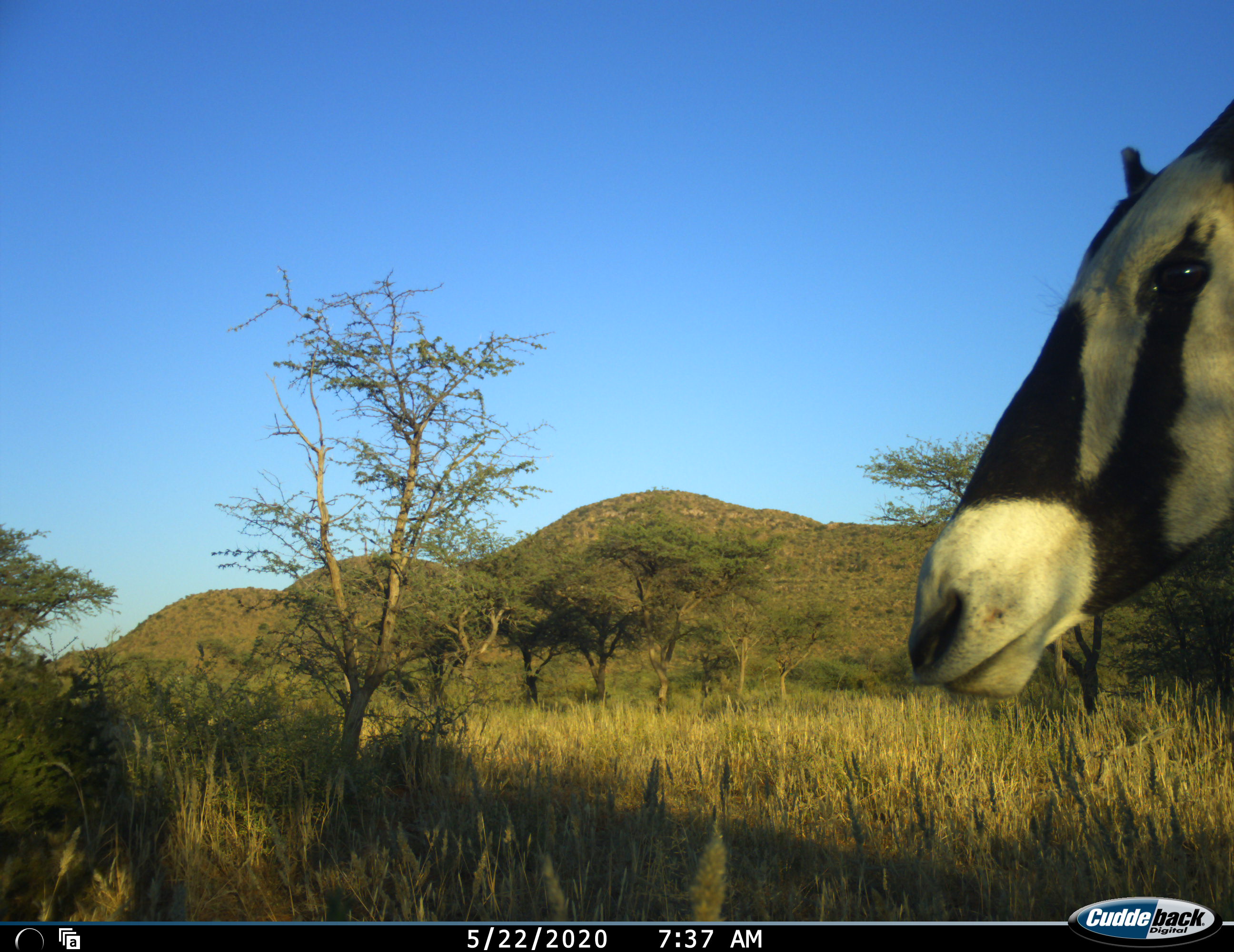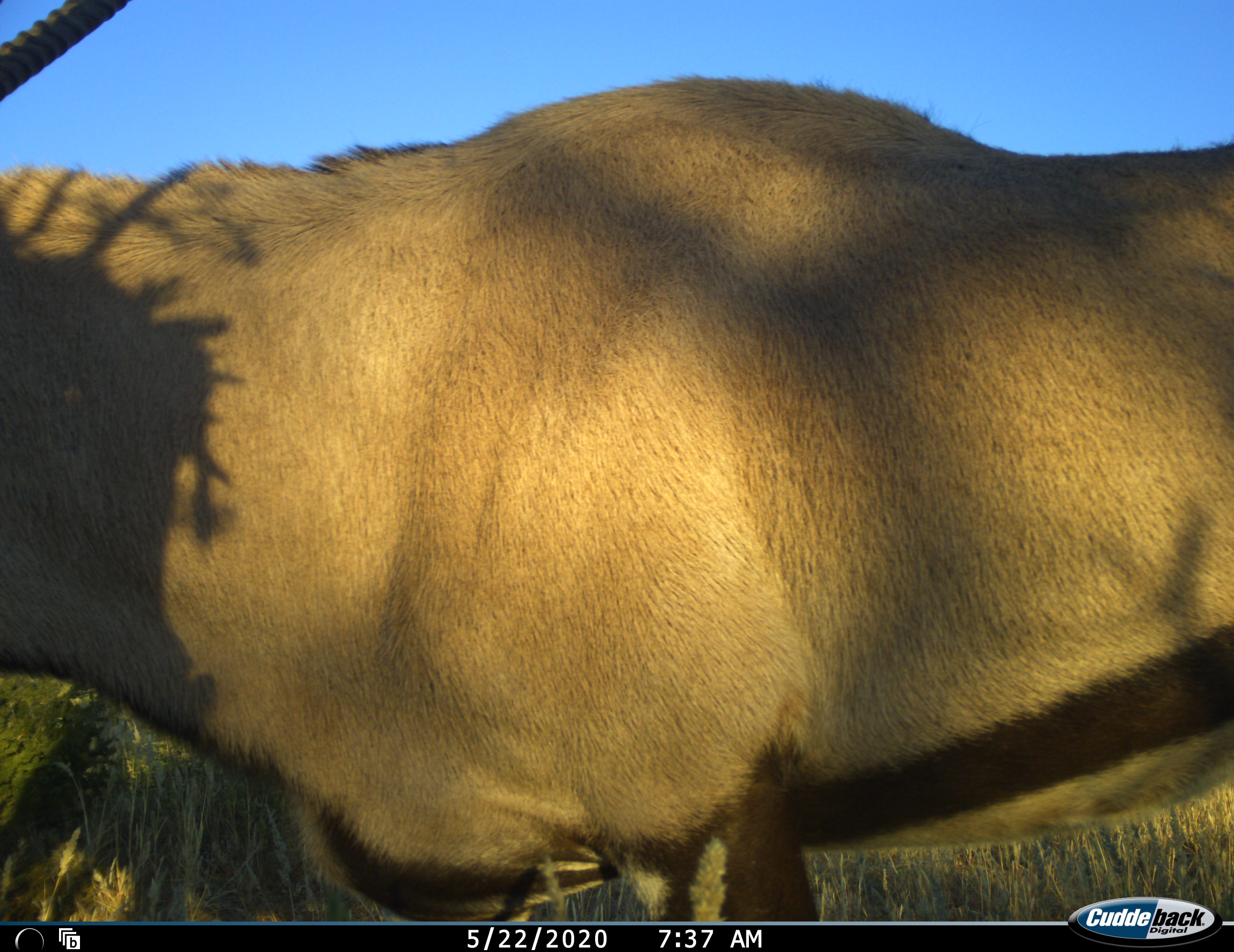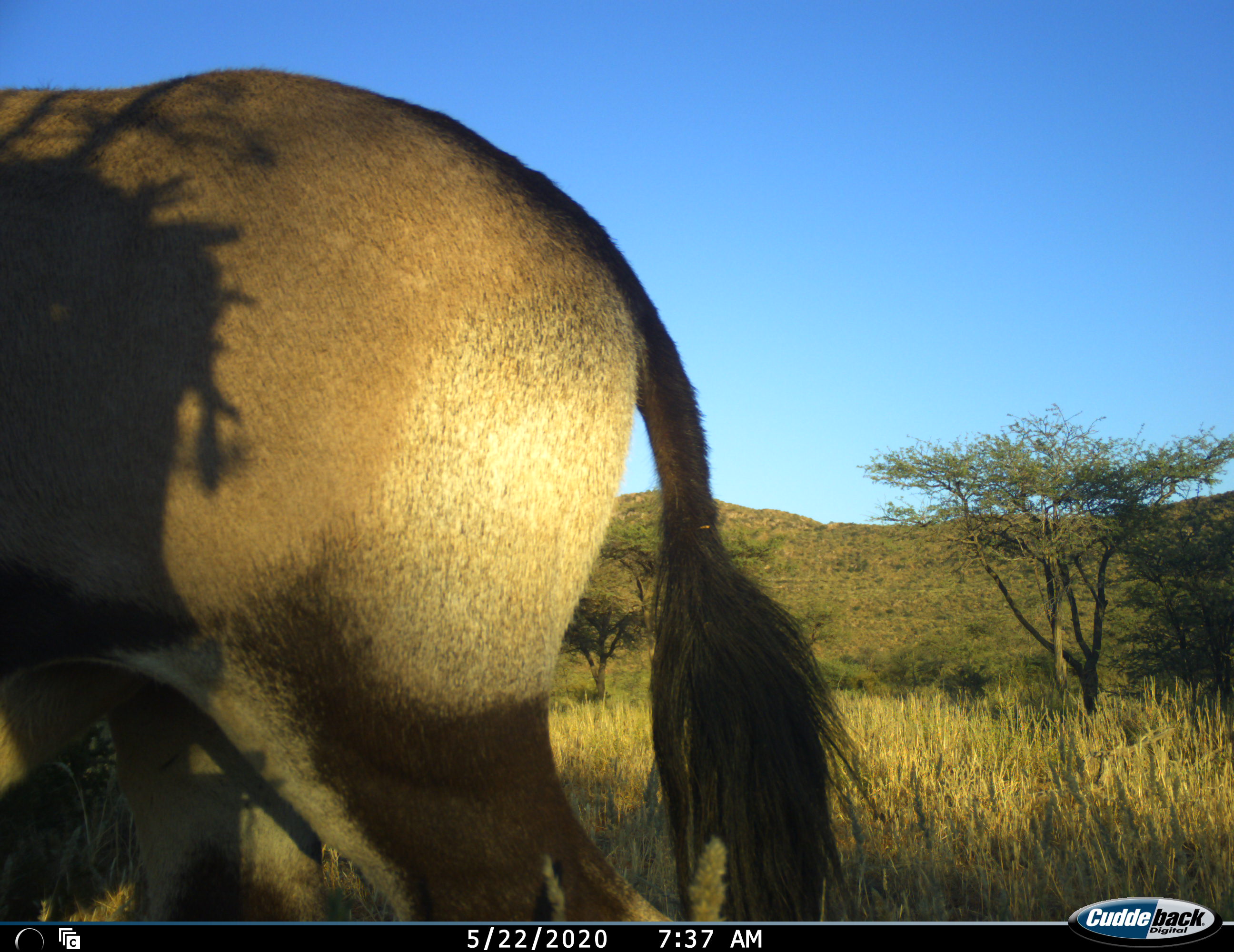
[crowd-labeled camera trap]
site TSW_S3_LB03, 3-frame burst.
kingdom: Animalia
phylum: Chordata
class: Mammalia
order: Artiodactyla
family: Bovidae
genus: Oryx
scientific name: Oryx gazella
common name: gemsbok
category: oryx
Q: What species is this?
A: Oryx (gemsbok) (Oryx gazella).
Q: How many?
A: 1.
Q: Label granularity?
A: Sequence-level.